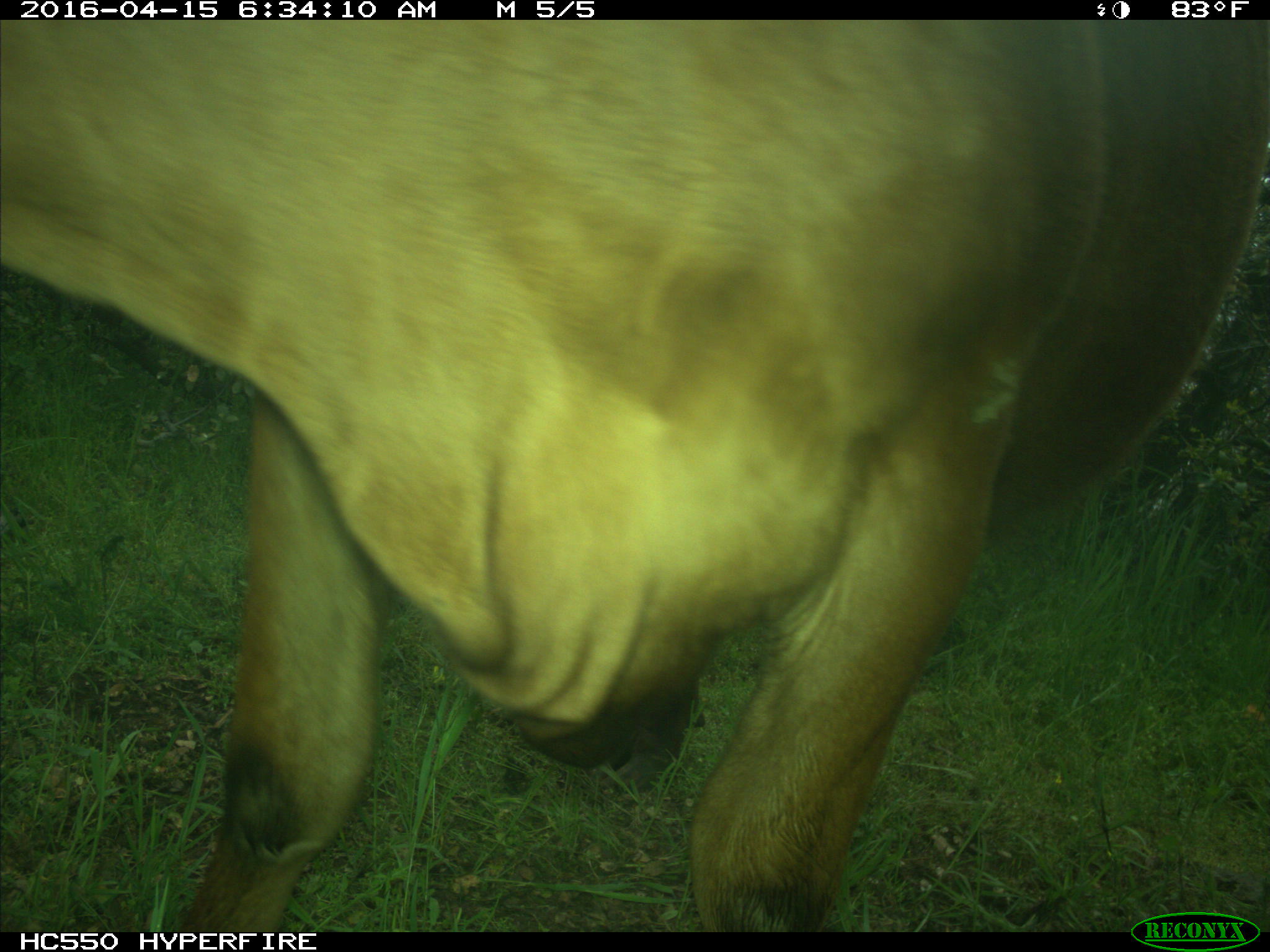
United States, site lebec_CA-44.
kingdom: Animalia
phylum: Chordata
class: Mammalia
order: Artiodactyla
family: Bovidae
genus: Bos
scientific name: Bos taurus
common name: domestic cow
Bos taurus (domestic cow).